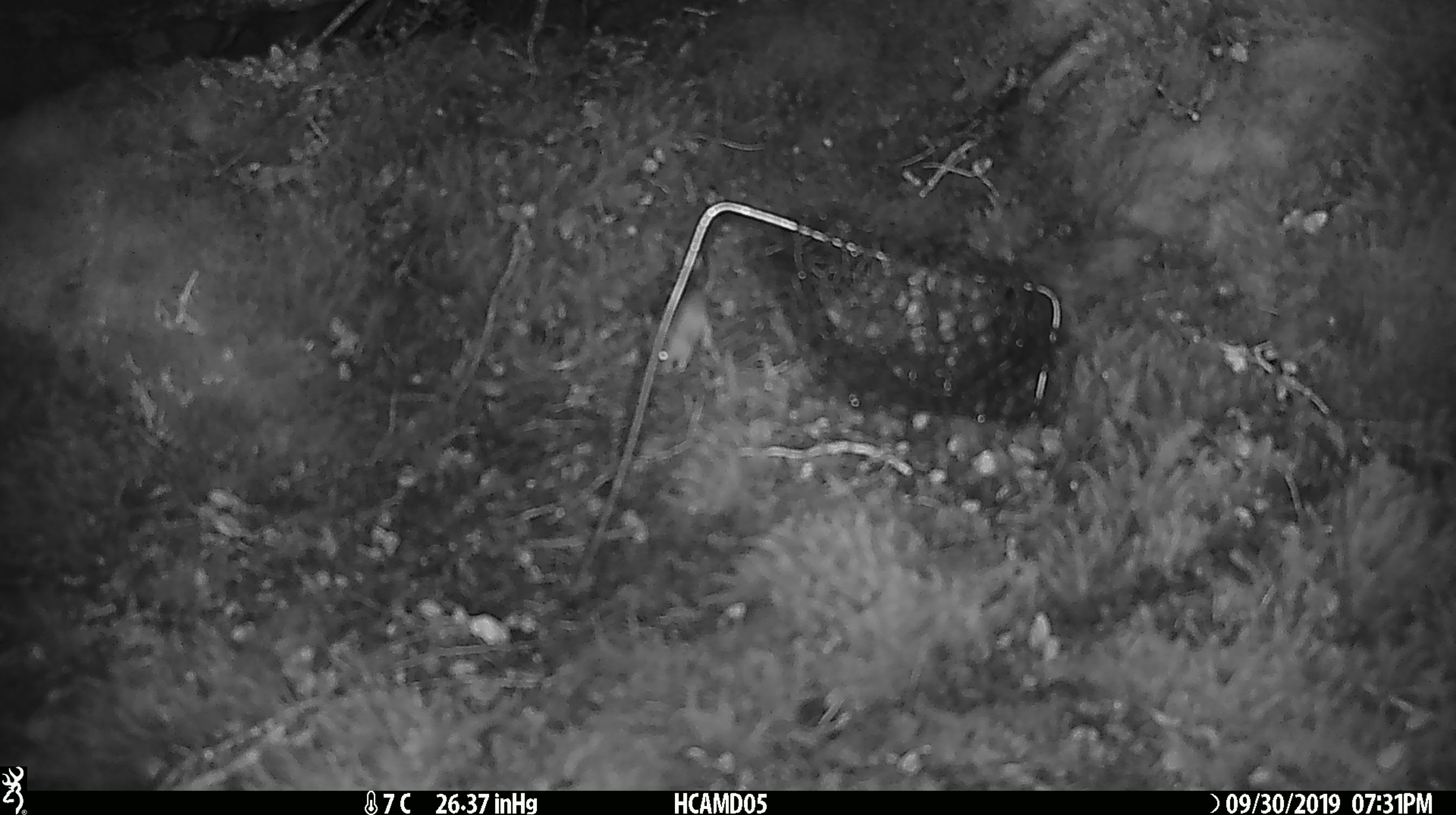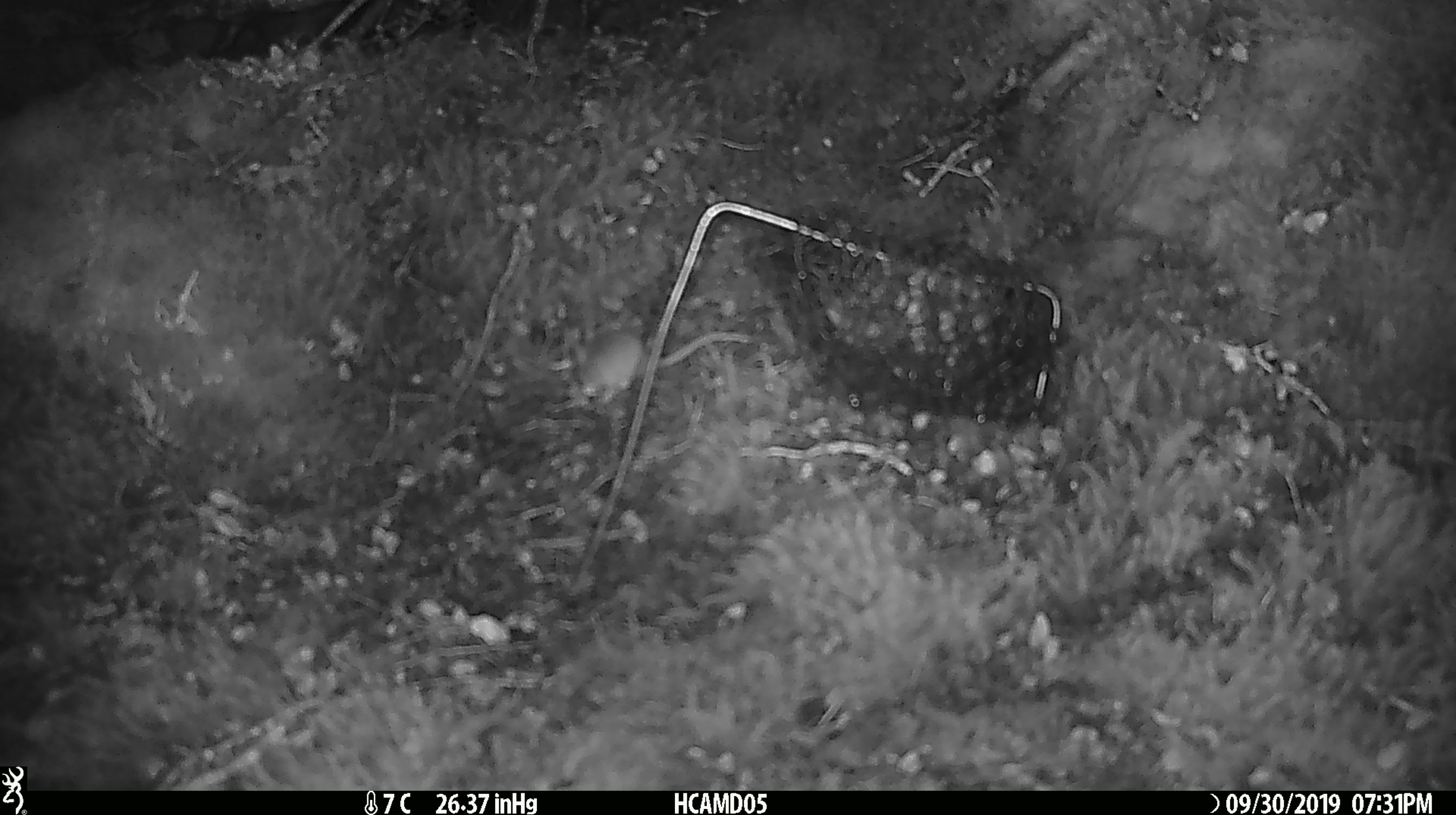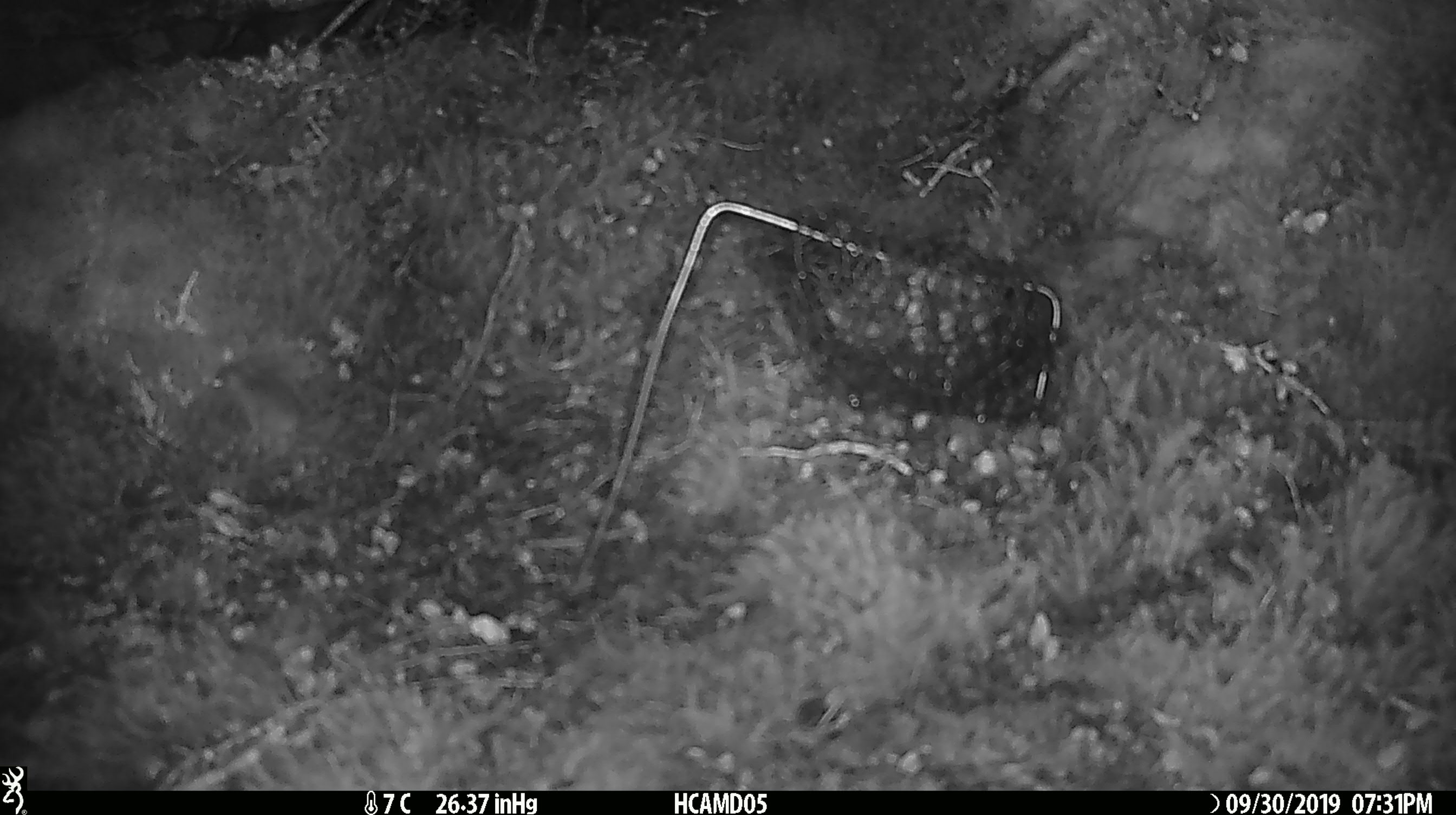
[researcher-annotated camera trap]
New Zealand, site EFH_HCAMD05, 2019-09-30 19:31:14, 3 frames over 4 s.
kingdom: Animalia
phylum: Chordata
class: Mammalia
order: Rodentia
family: Muridae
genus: Mus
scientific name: Mus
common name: mouse